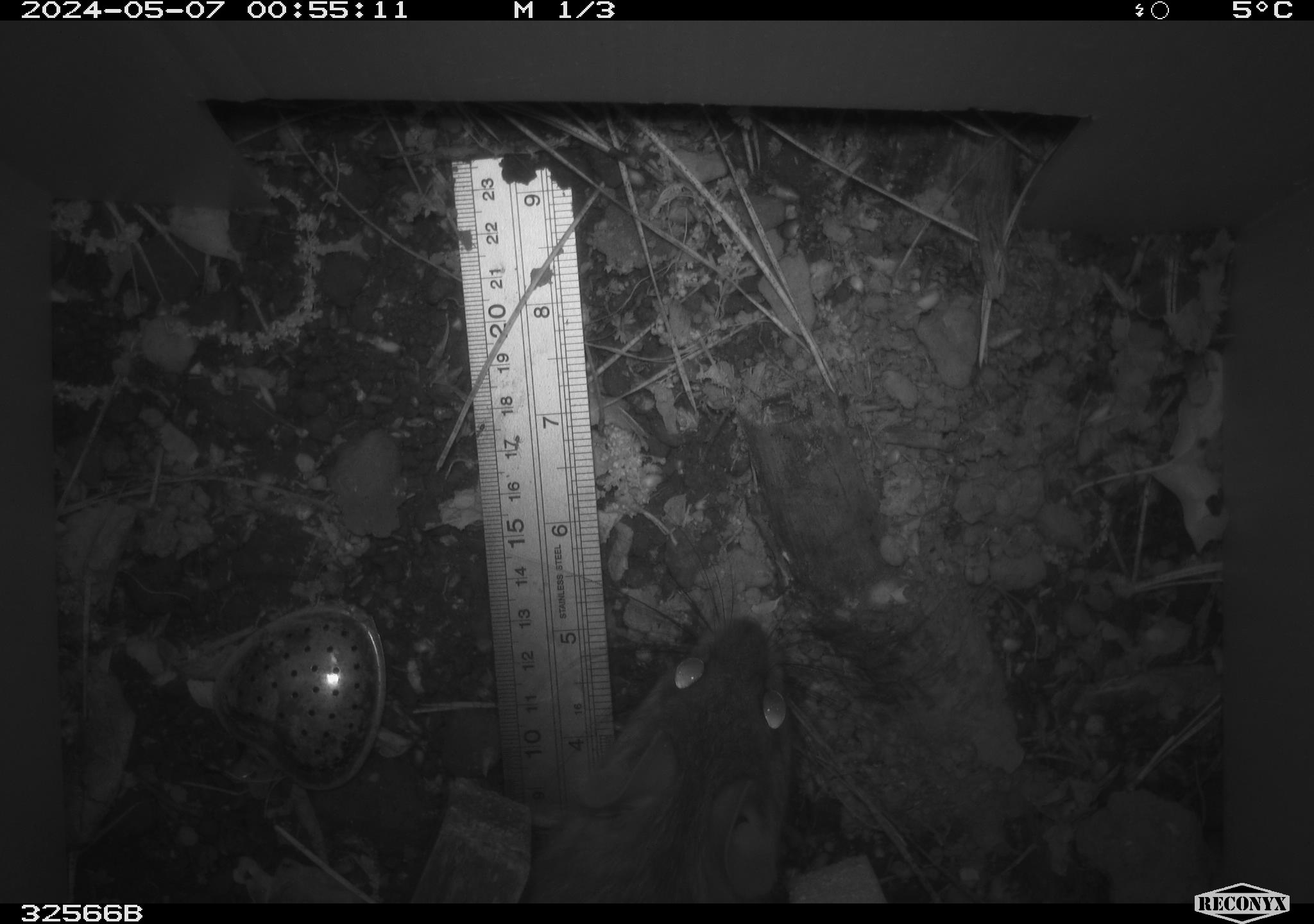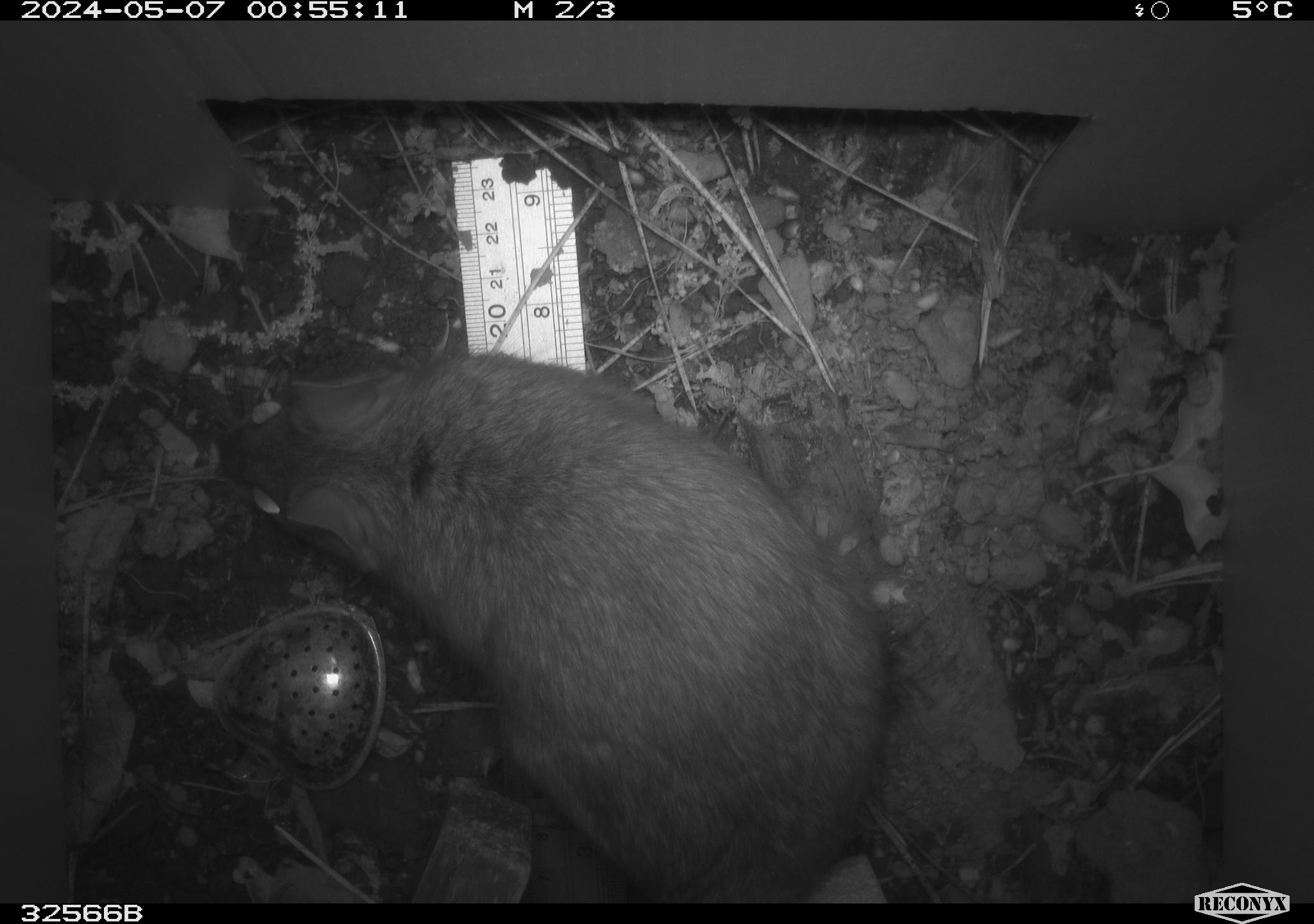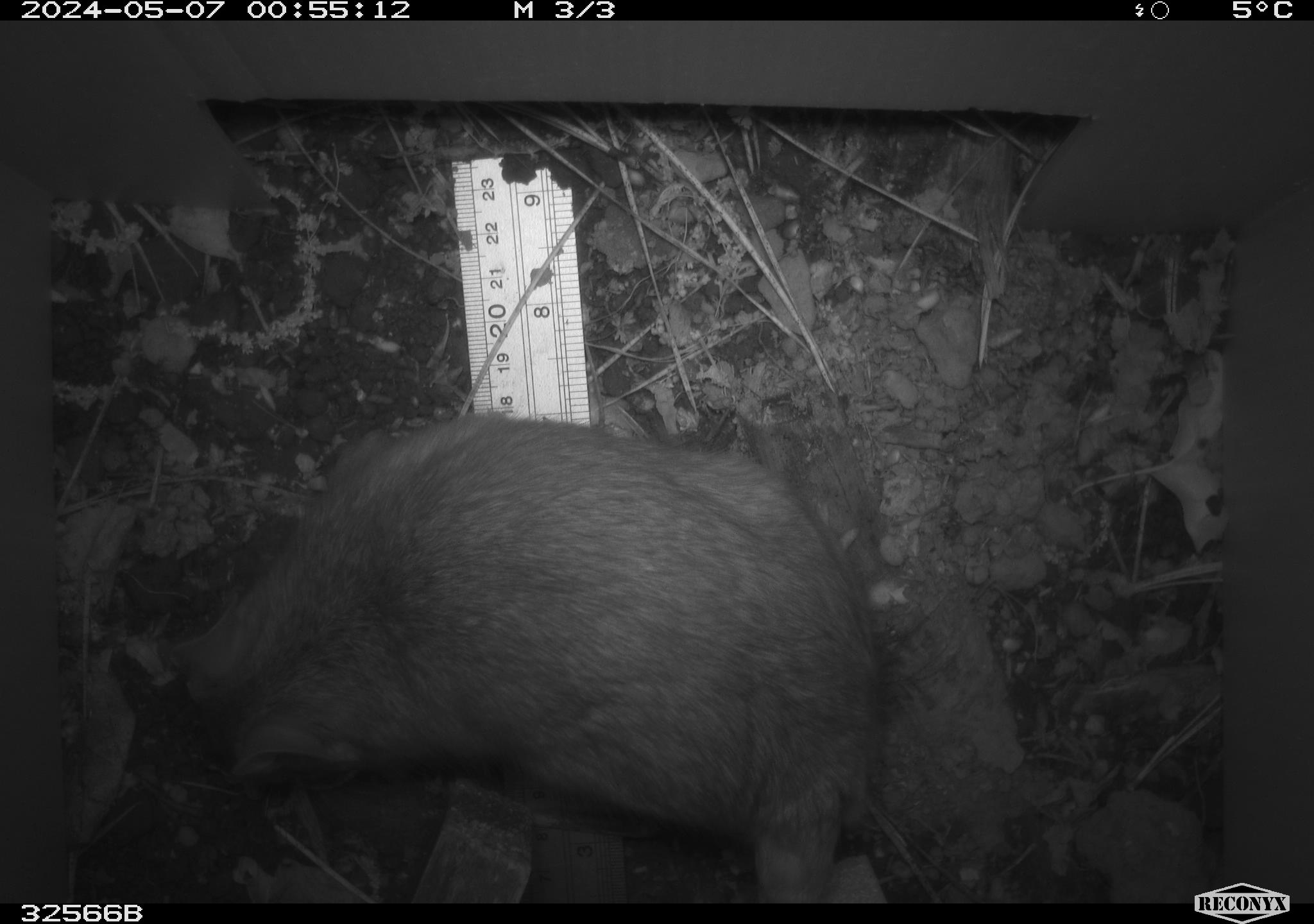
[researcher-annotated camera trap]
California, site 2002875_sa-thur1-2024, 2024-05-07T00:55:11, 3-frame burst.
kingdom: Animalia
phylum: Chordata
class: Mammalia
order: Rodentia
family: Cricetidae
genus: Neotoma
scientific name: Neotoma fuscipes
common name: dusky-footed woodrat